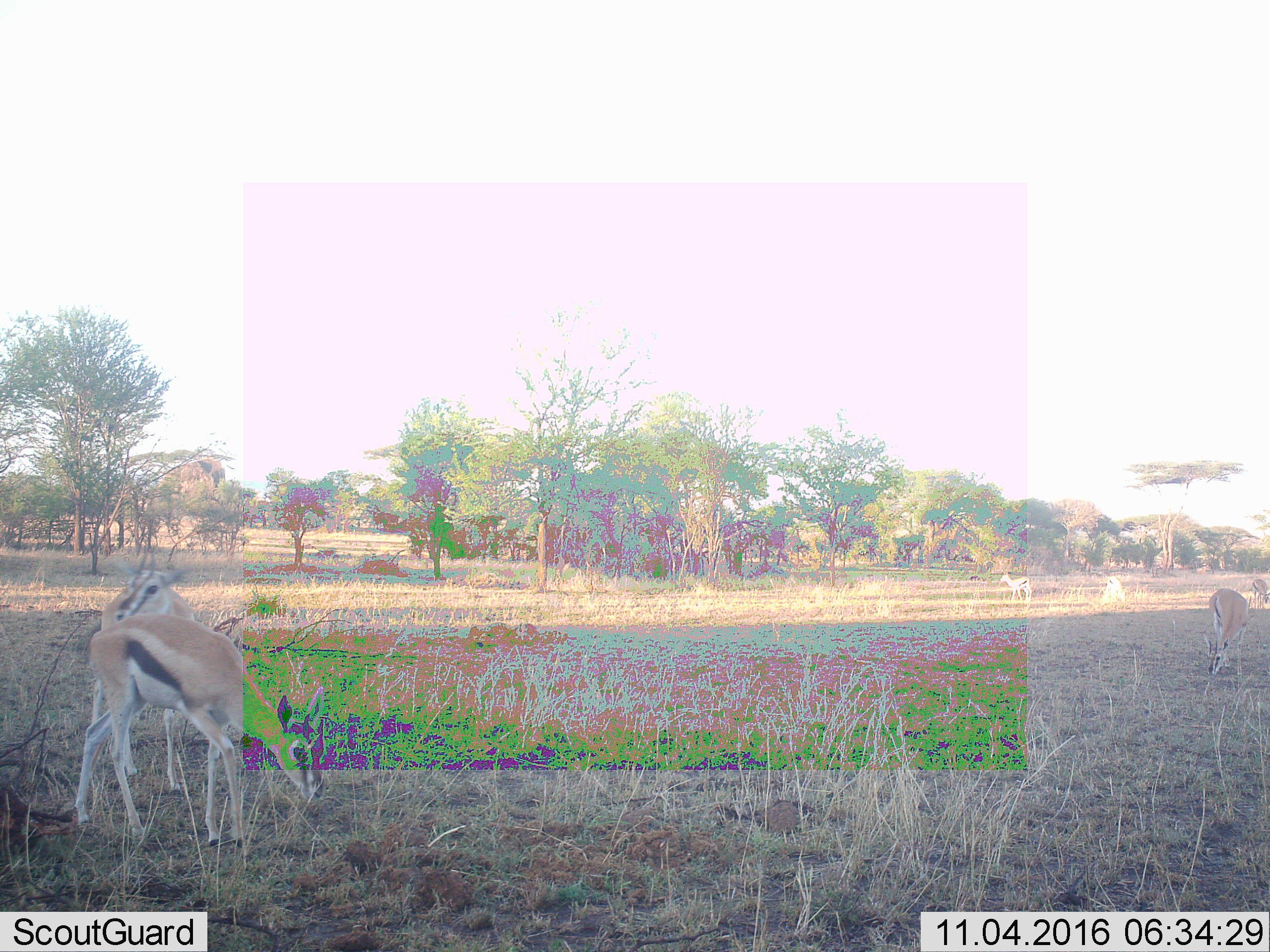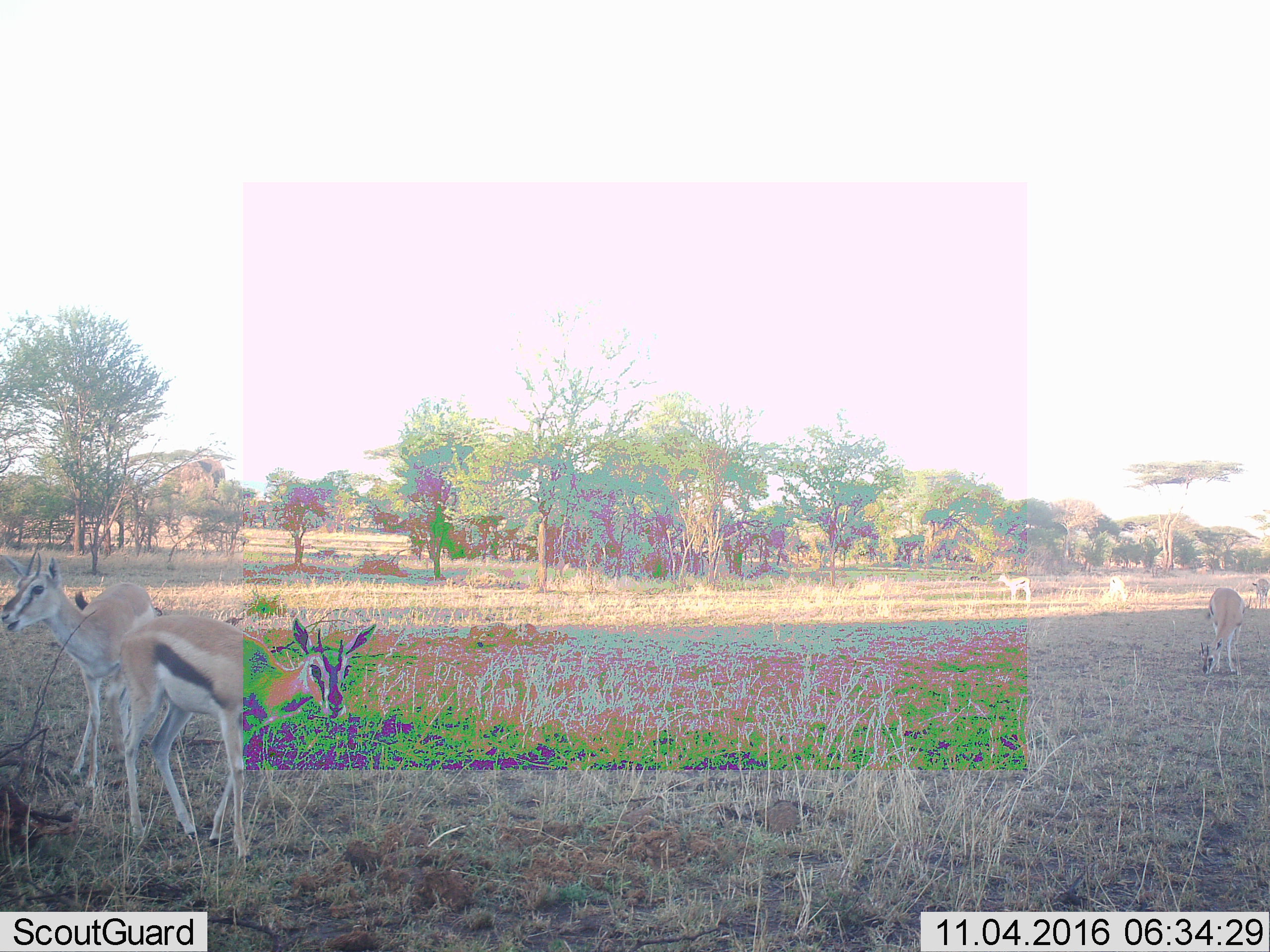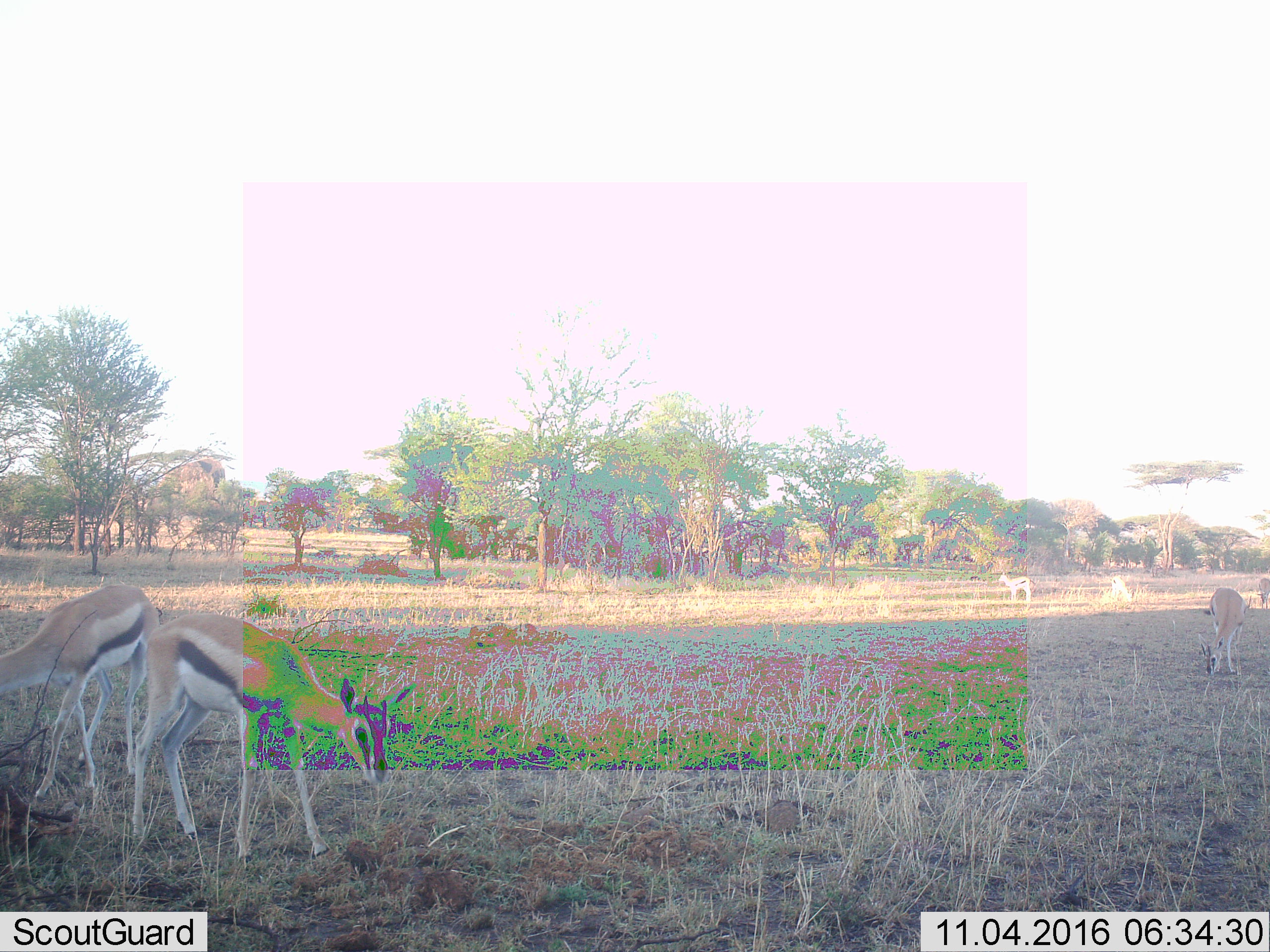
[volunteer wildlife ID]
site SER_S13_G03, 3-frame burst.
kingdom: Animalia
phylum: Chordata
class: Mammalia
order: Artiodactyla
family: Bovidae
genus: Eudorcas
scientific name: Eudorcas thomsonii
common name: thomson's gazelle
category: gazellethomsons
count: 6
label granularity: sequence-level